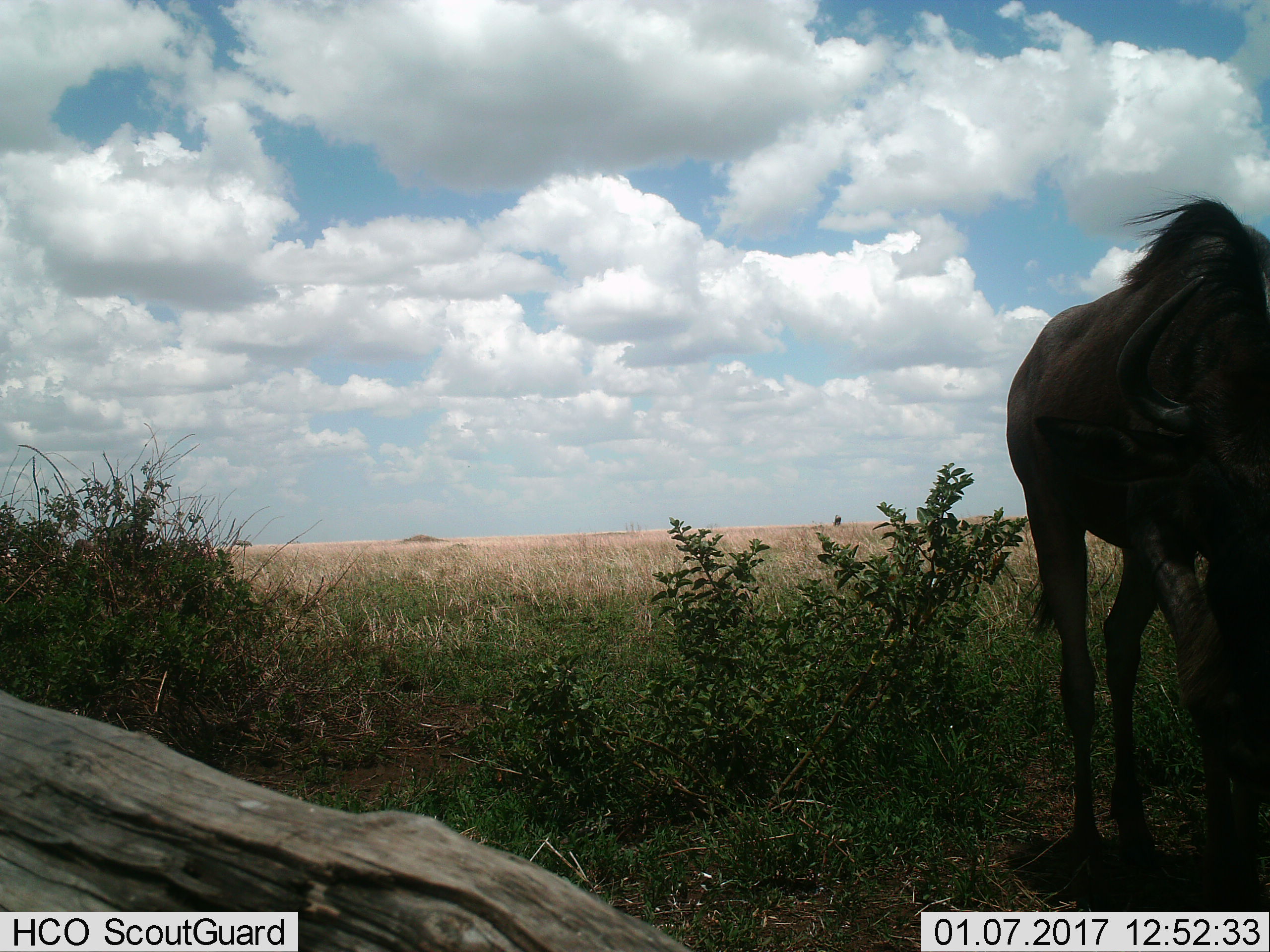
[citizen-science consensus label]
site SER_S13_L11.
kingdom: Animalia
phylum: Chordata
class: Mammalia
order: Artiodactyla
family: Bovidae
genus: Connochaetes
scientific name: Connochaetes taurinus taurinus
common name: blue wildebeest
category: wildebeestblue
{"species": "wildebeestblue (blue wildebeest) (Connochaetes taurinus taurinus)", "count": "1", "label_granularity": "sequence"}